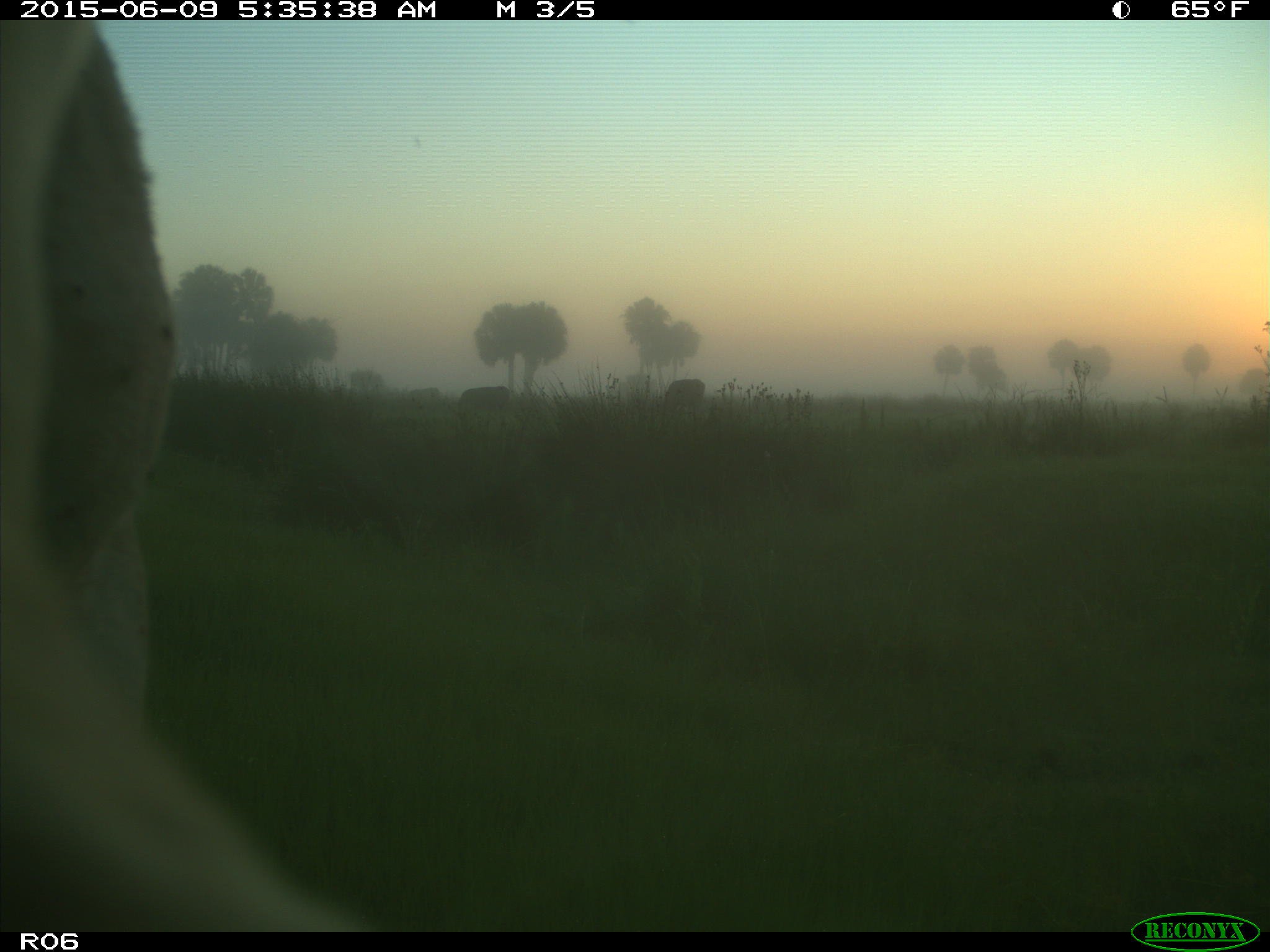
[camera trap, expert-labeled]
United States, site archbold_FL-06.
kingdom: Animalia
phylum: Chordata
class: Mammalia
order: Artiodactyla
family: Bovidae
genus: Bos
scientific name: Bos taurus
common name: domestic cow